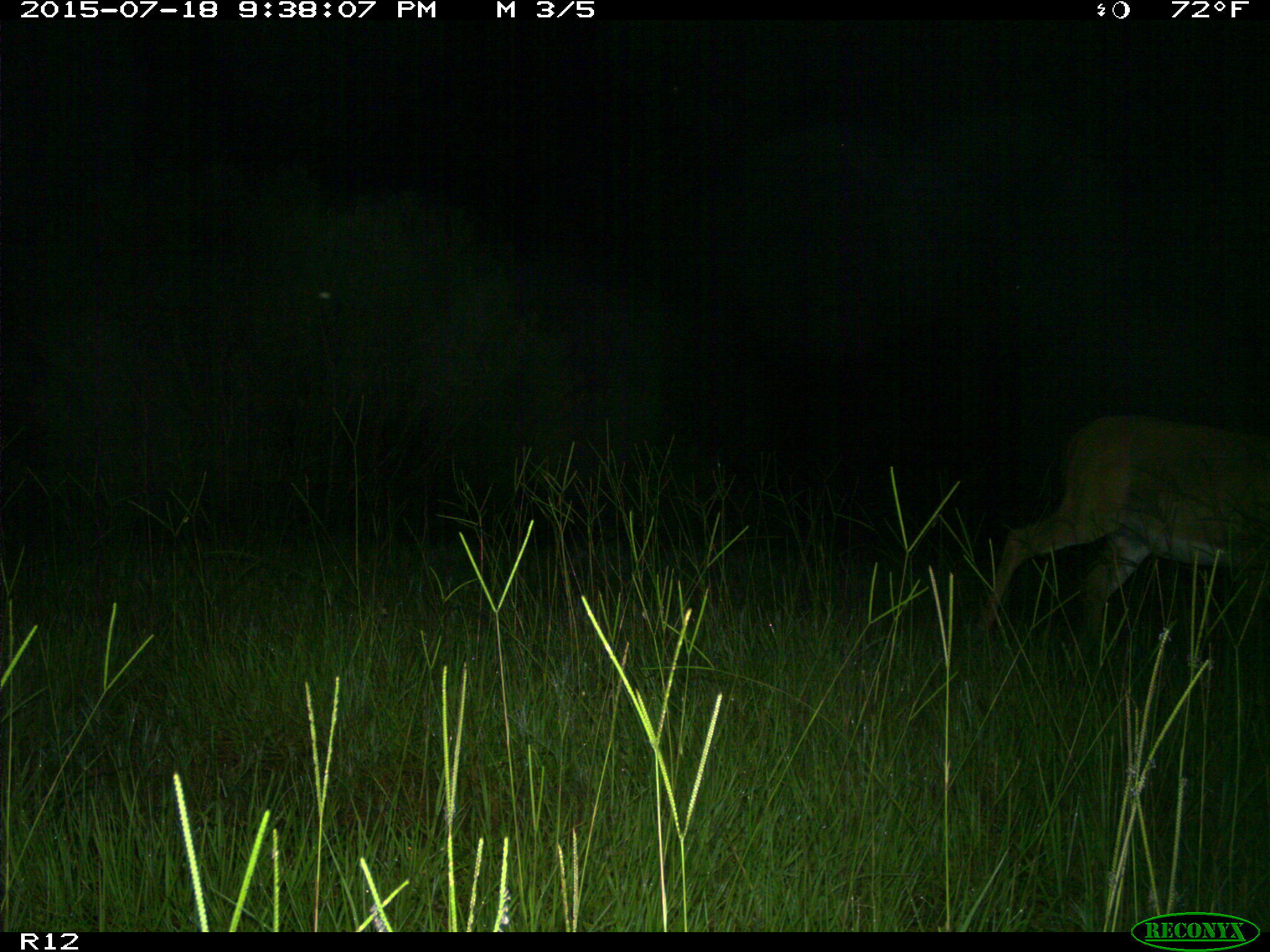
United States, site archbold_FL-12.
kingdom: Animalia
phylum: Chordata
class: Mammalia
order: Artiodactyla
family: Cervidae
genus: Odocoileus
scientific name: Odocoileus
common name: deer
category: unidentified deer